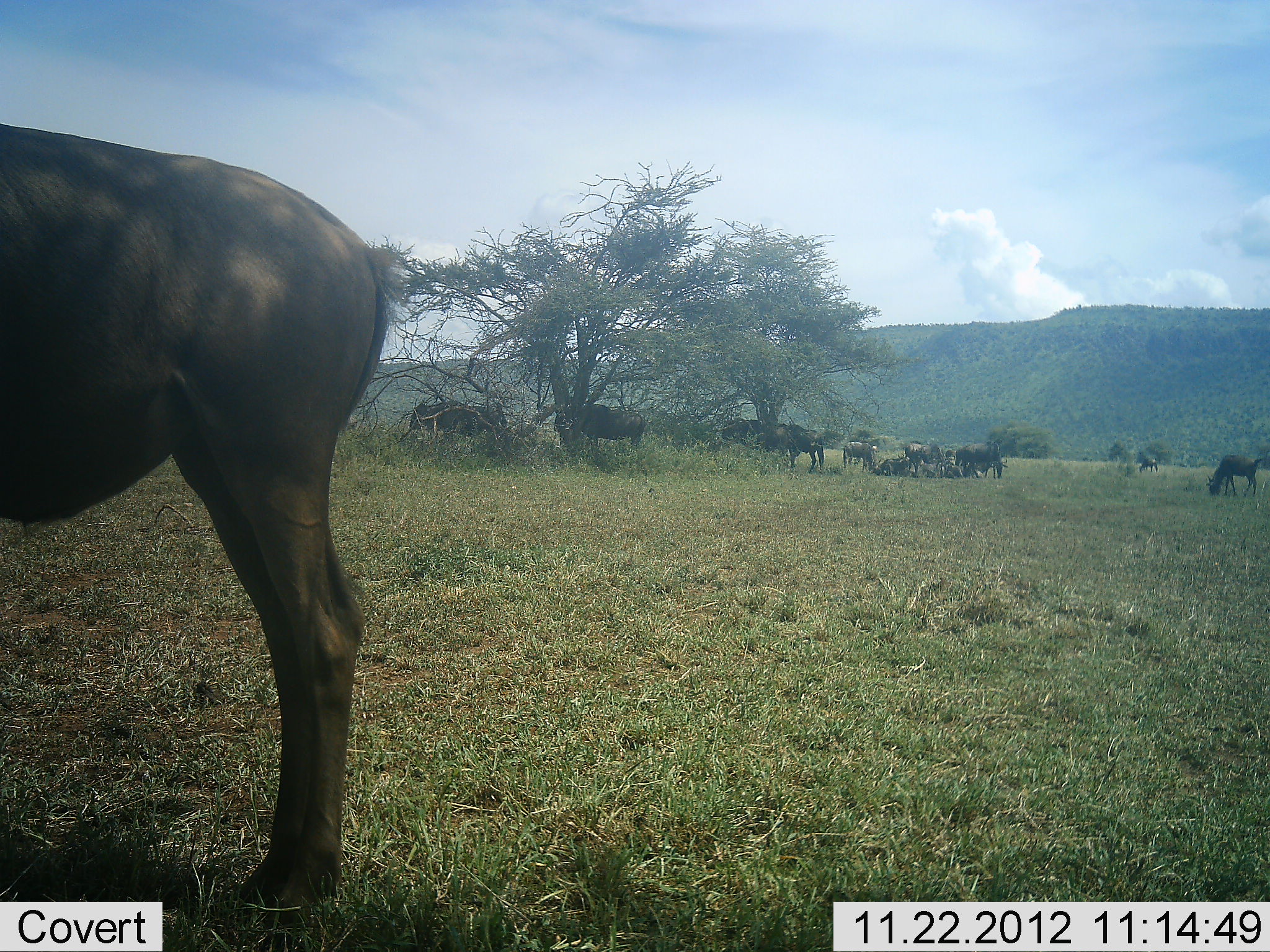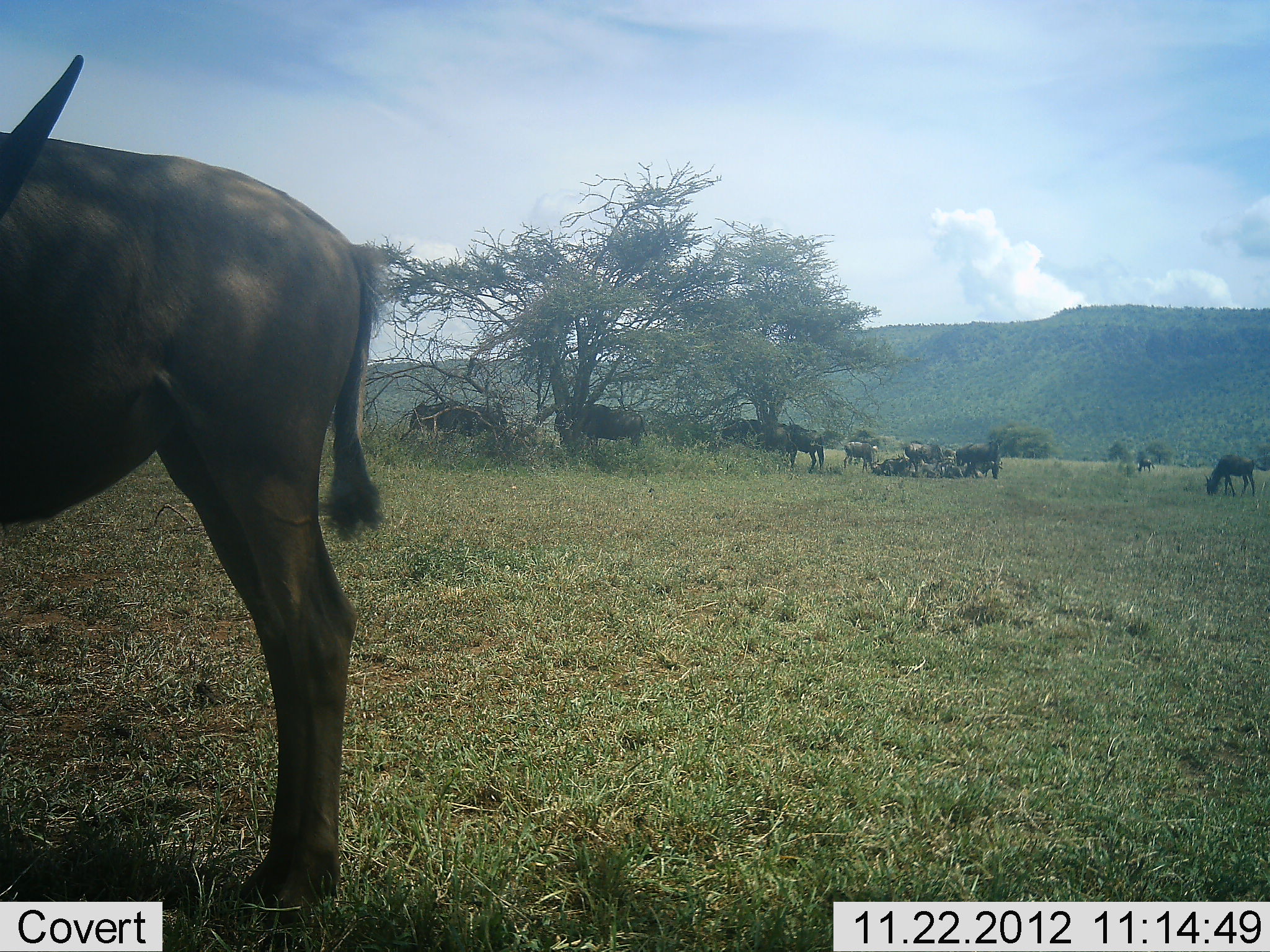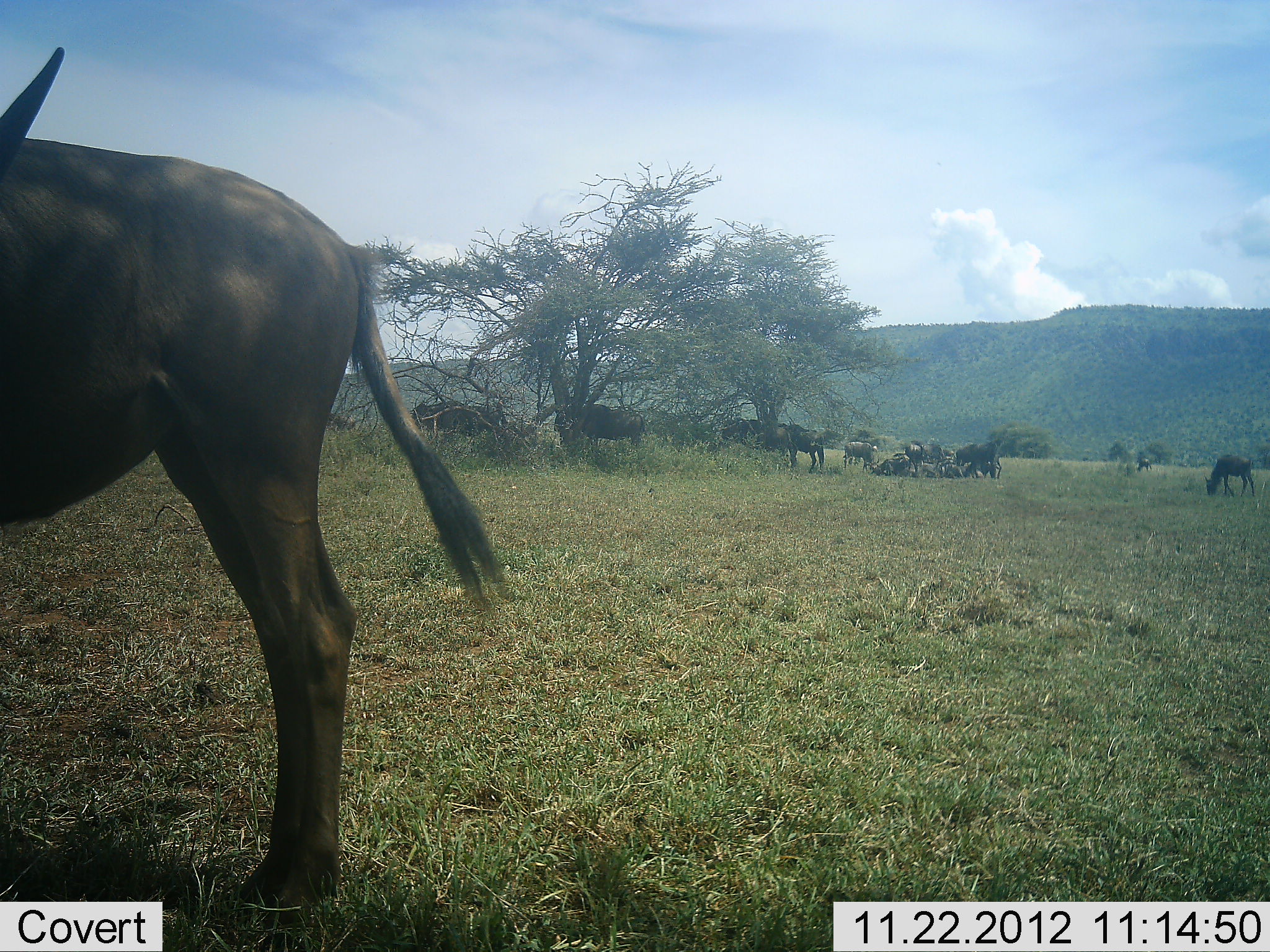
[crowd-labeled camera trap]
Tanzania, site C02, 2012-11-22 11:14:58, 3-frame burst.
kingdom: Animalia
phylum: Chordata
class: Mammalia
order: Artiodactyla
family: Bovidae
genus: Connochaetes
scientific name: Connochaetes taurinus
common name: blue wildebeest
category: wildebeest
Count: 11-50.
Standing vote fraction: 93%.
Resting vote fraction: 64%.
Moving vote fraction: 7%.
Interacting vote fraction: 0%.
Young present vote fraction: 7%.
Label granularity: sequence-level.